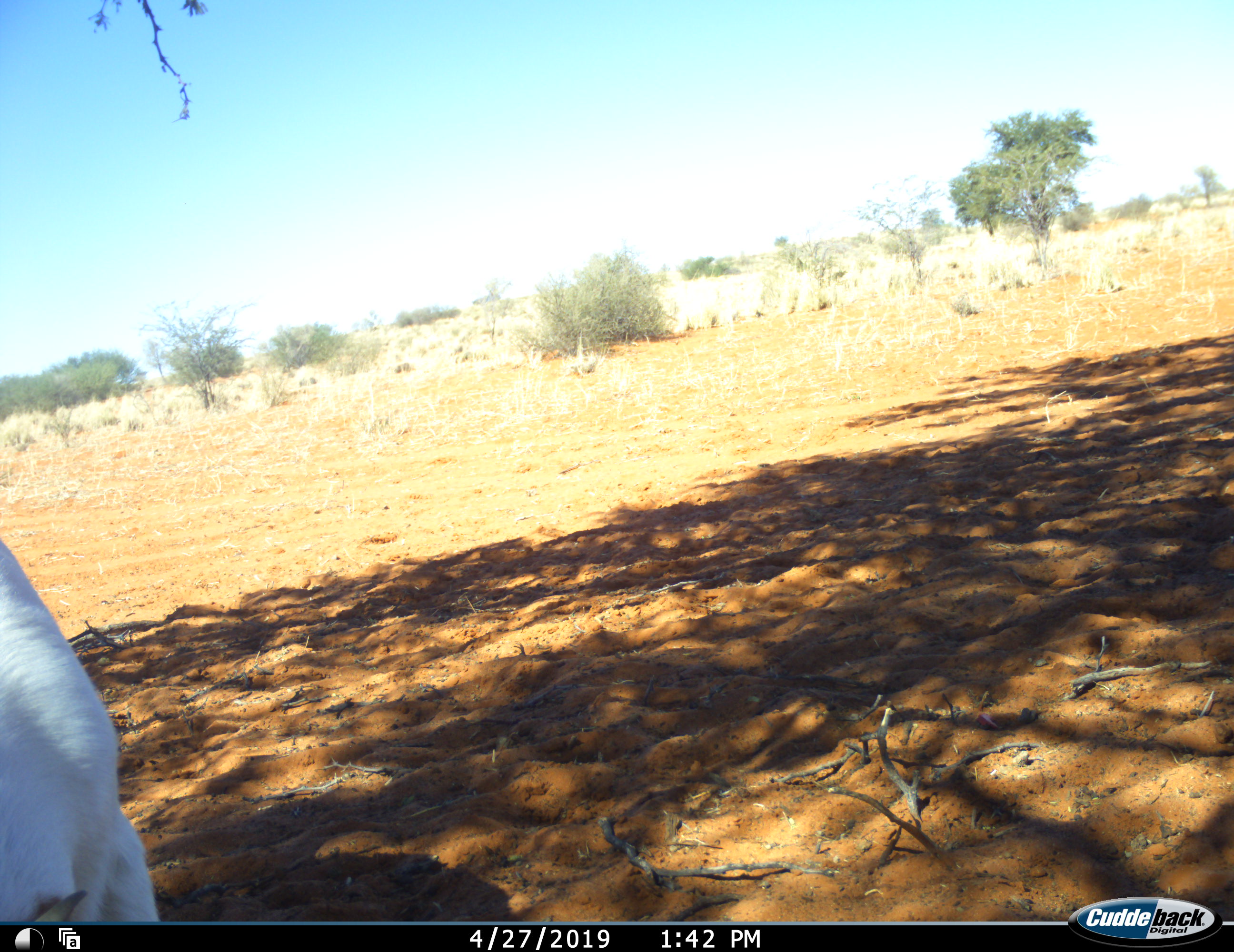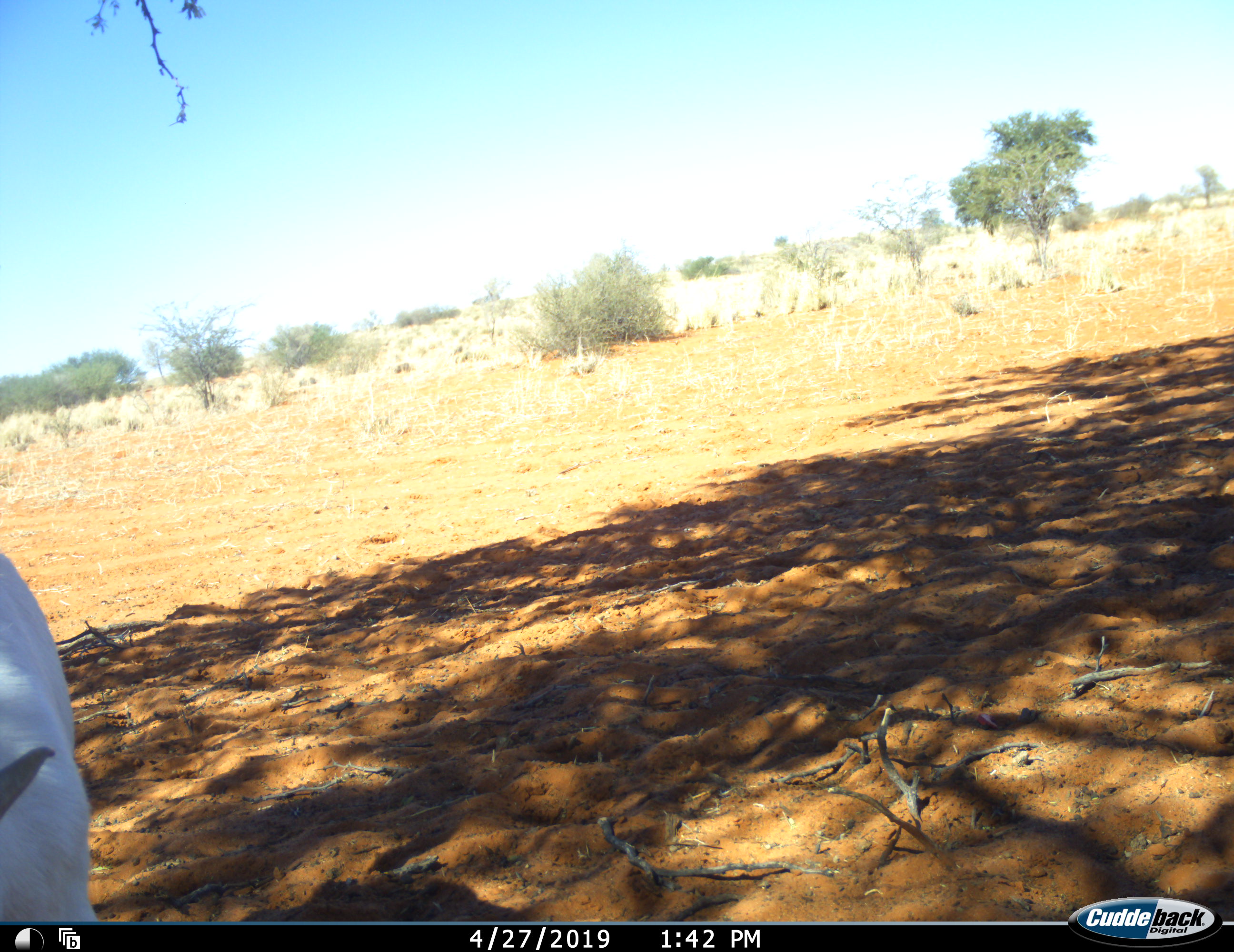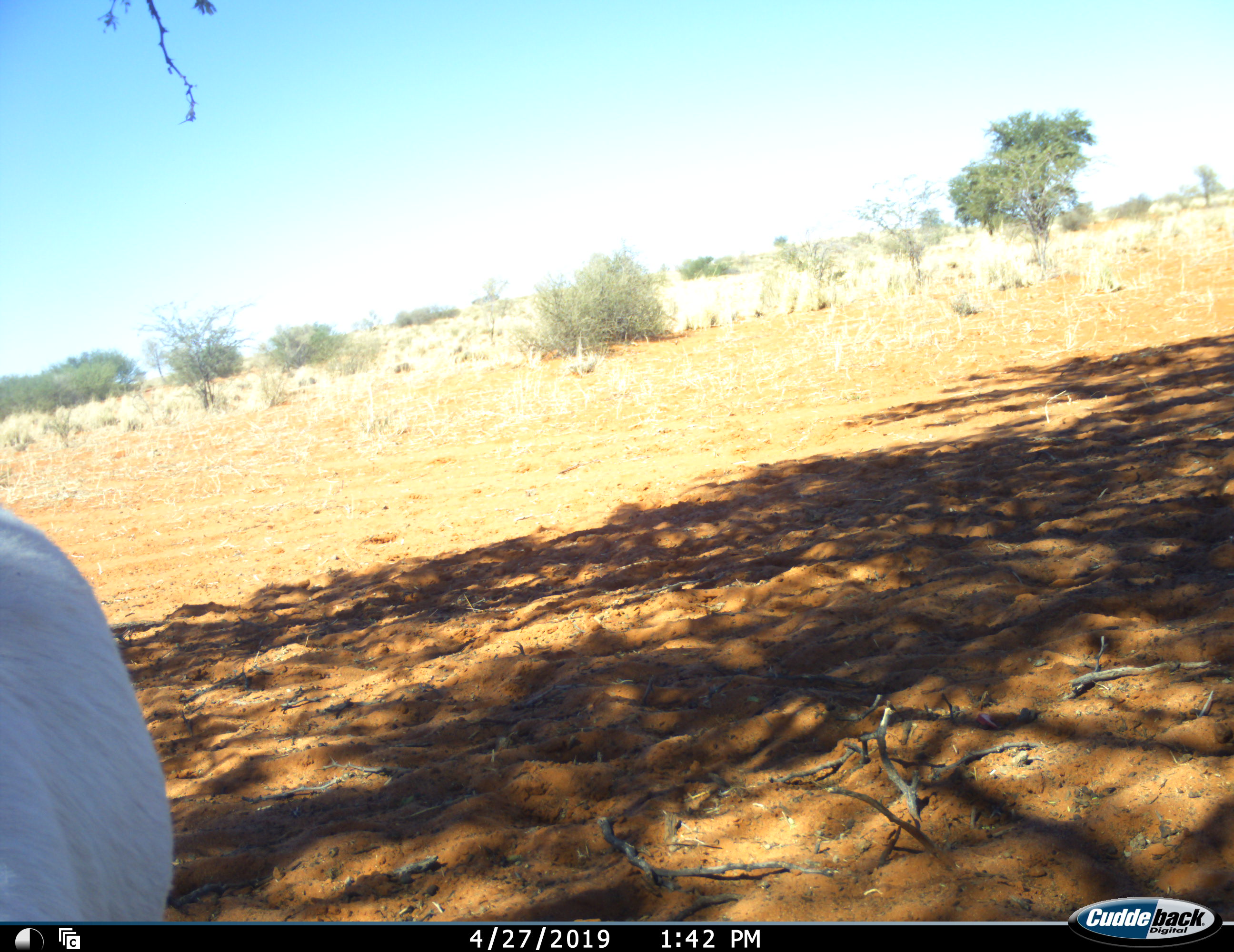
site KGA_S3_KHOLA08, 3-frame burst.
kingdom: Animalia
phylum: Chordata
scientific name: Vertebrata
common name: domestic animal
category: domesticanimal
Domesticanimal (domestic animal) (Vertebrata), count 1. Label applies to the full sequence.